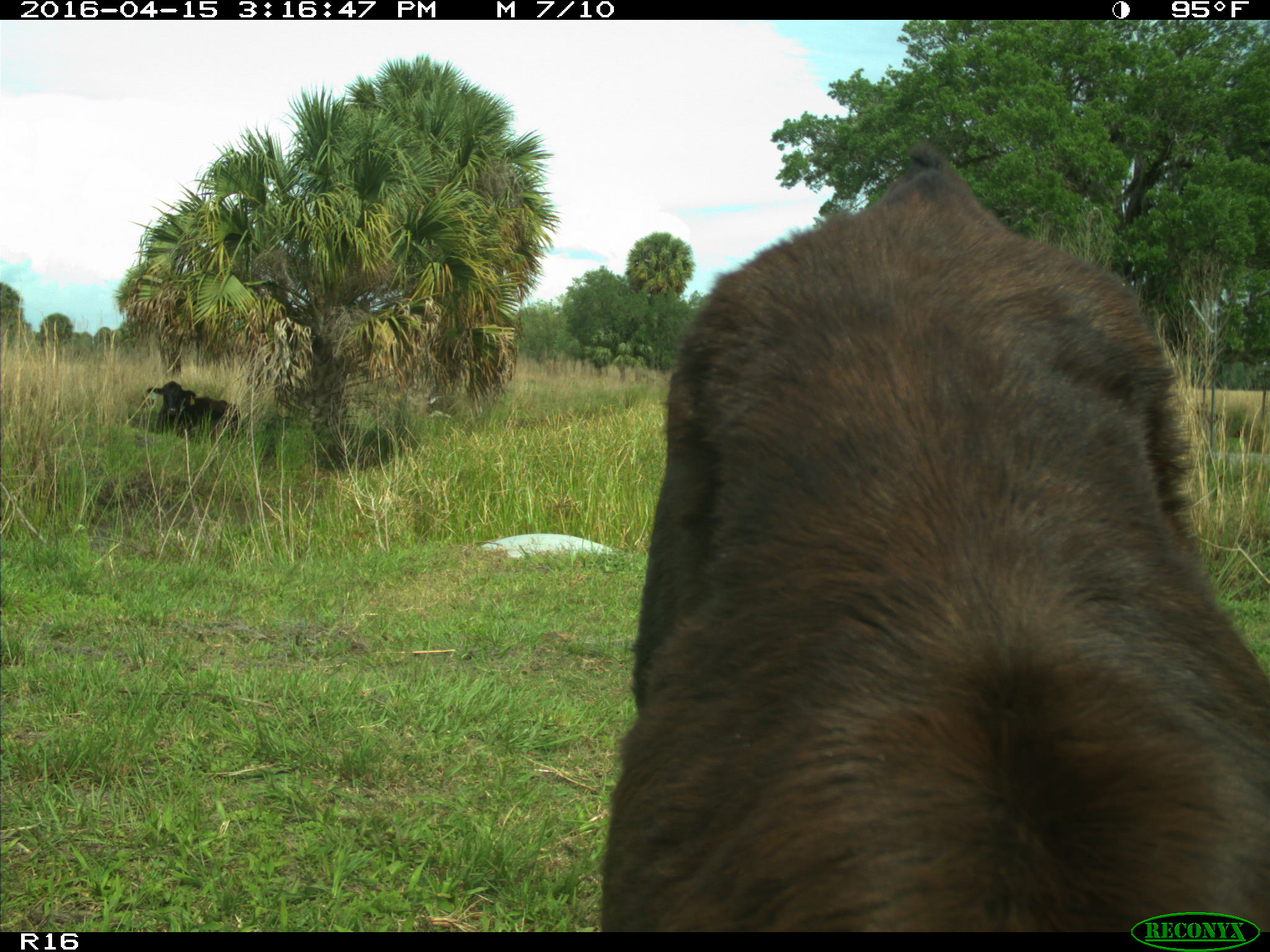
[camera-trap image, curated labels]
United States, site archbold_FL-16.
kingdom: Animalia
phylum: Chordata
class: Mammalia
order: Artiodactyla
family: Bovidae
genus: Bos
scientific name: Bos taurus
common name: domestic cow